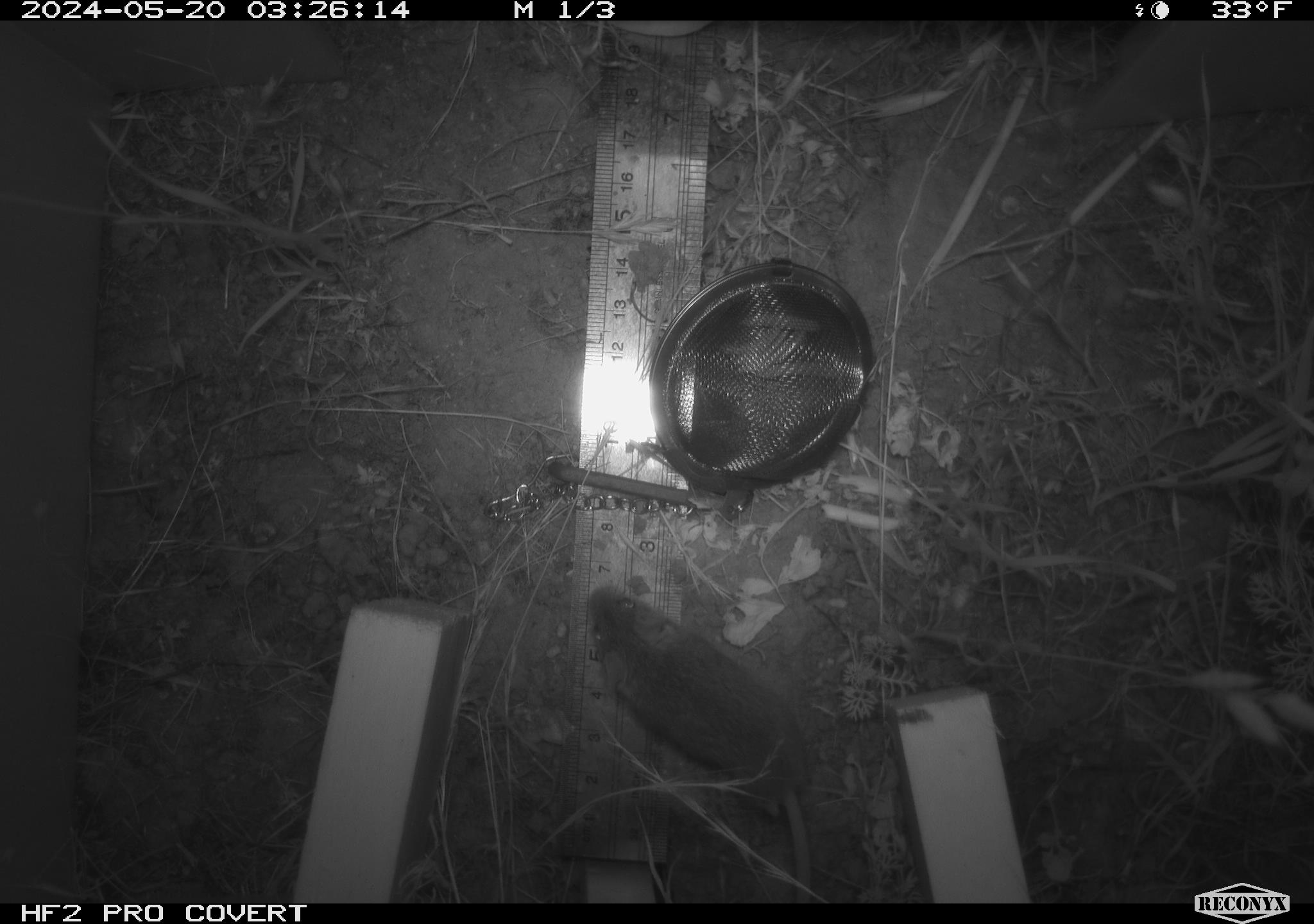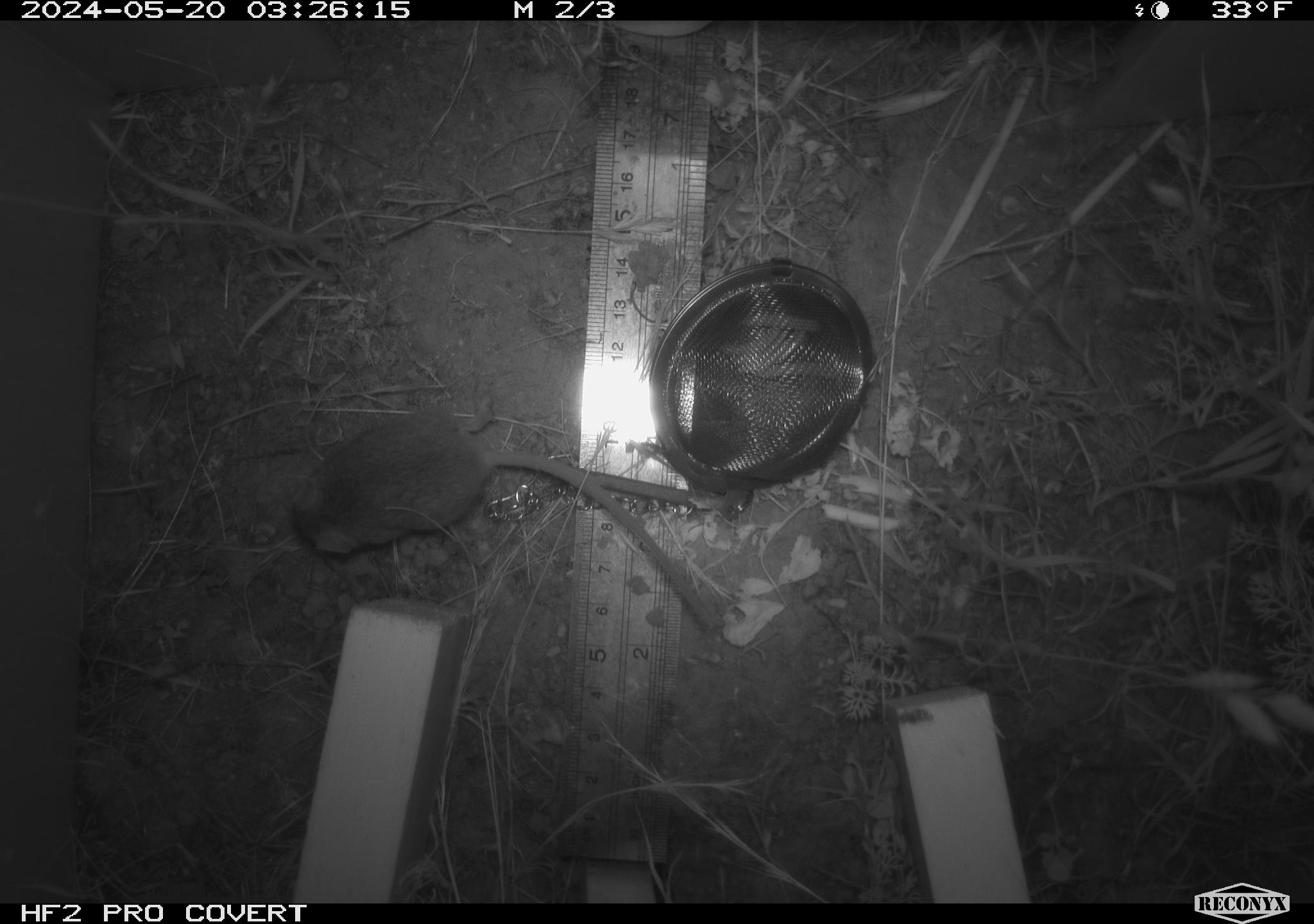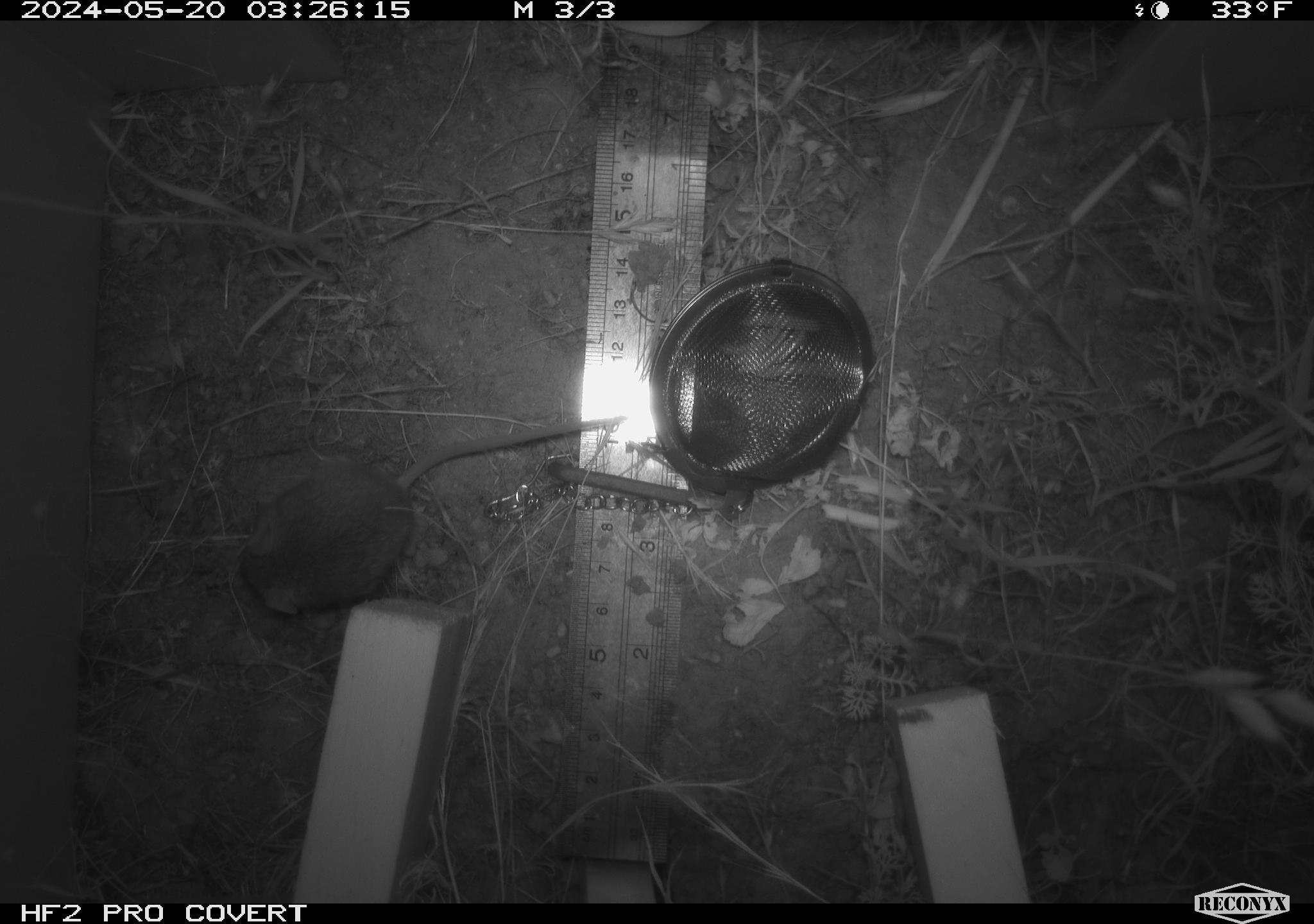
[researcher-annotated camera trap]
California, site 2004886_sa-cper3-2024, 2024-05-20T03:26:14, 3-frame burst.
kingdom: Animalia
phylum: Chordata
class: Mammalia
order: Rodentia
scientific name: Rodentia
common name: rodent